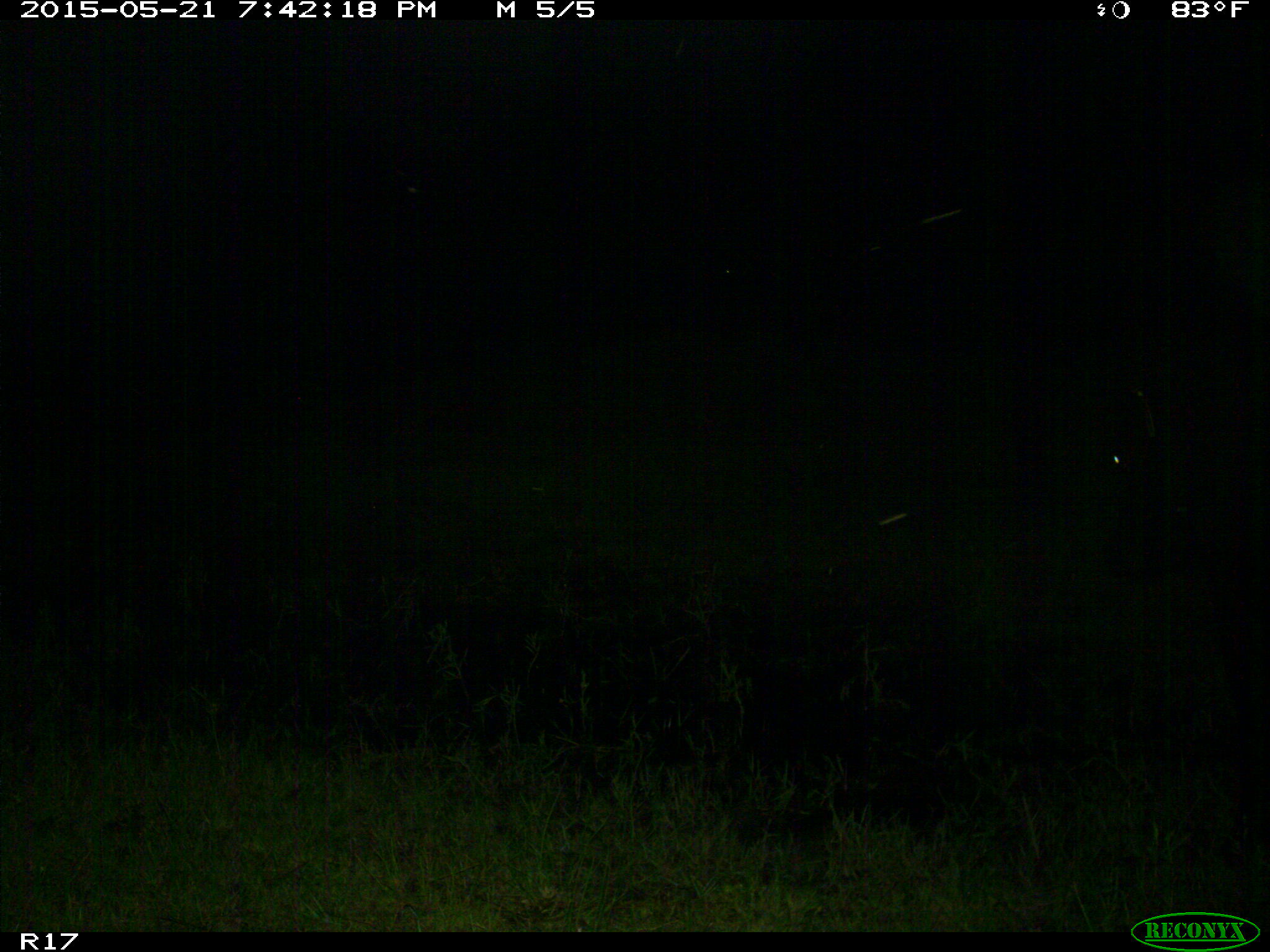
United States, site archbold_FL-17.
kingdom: Animalia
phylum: Chordata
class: Mammalia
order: Artiodactyla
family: Bovidae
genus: Bos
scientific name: Bos taurus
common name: domestic cow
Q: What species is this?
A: Bos taurus (domestic cow).